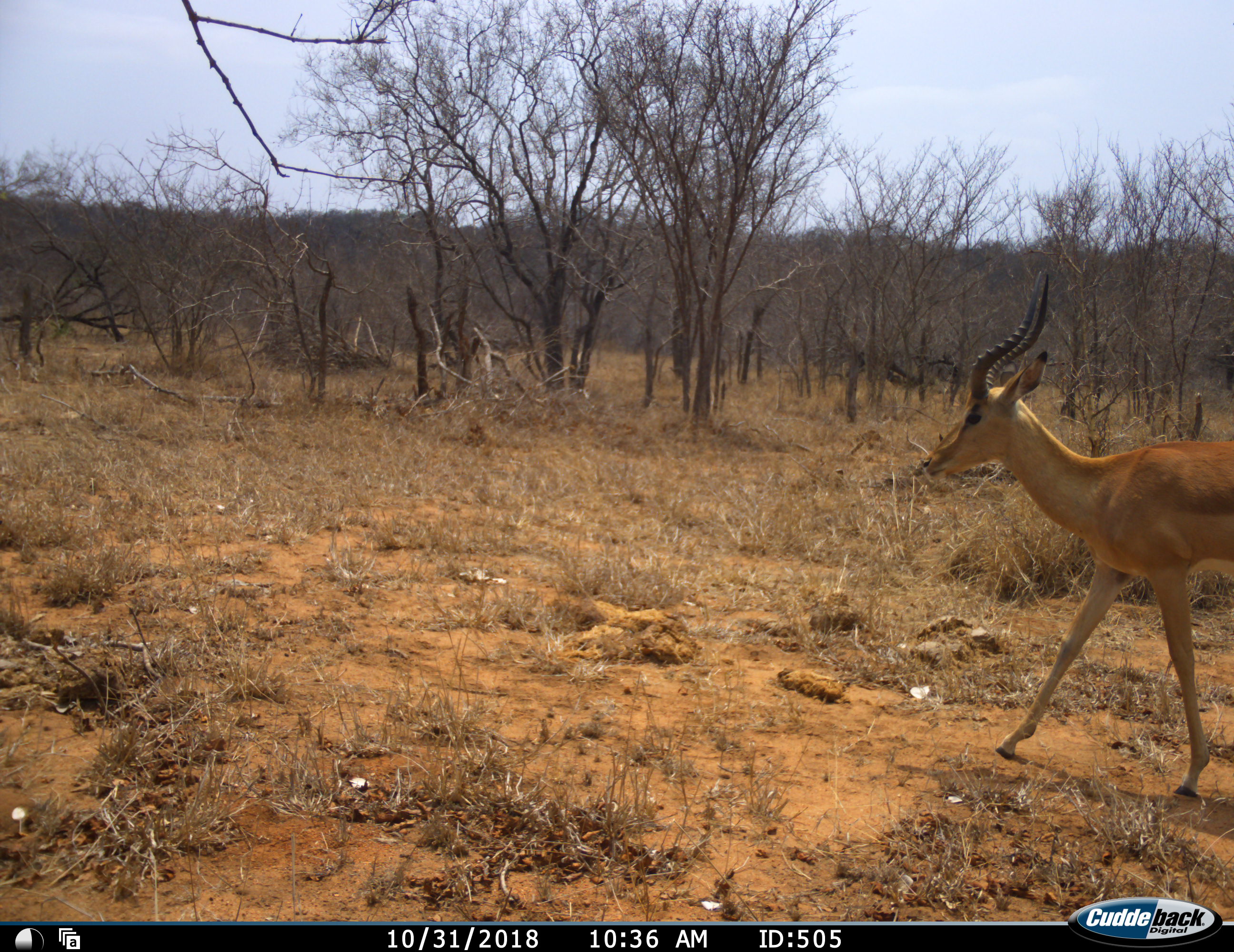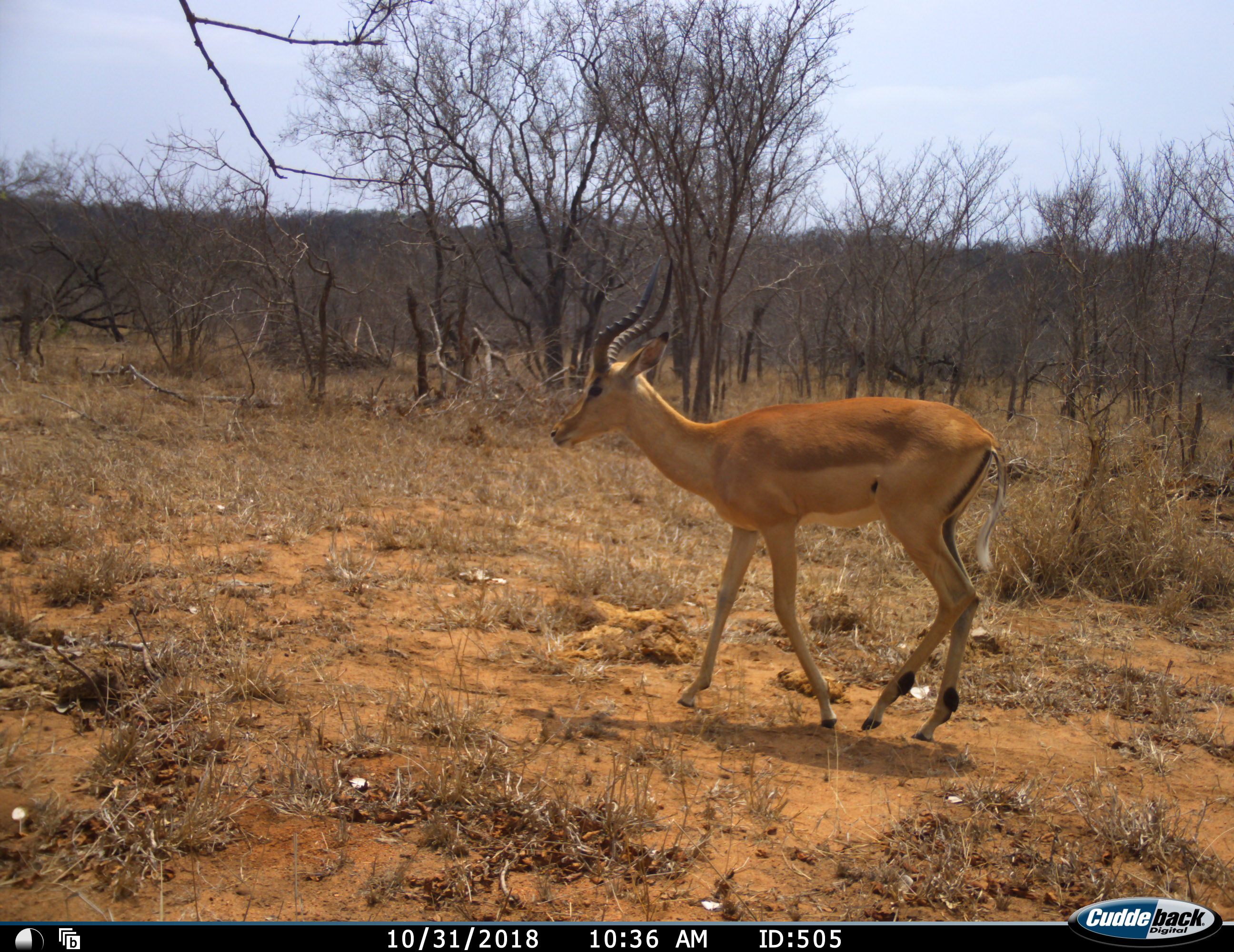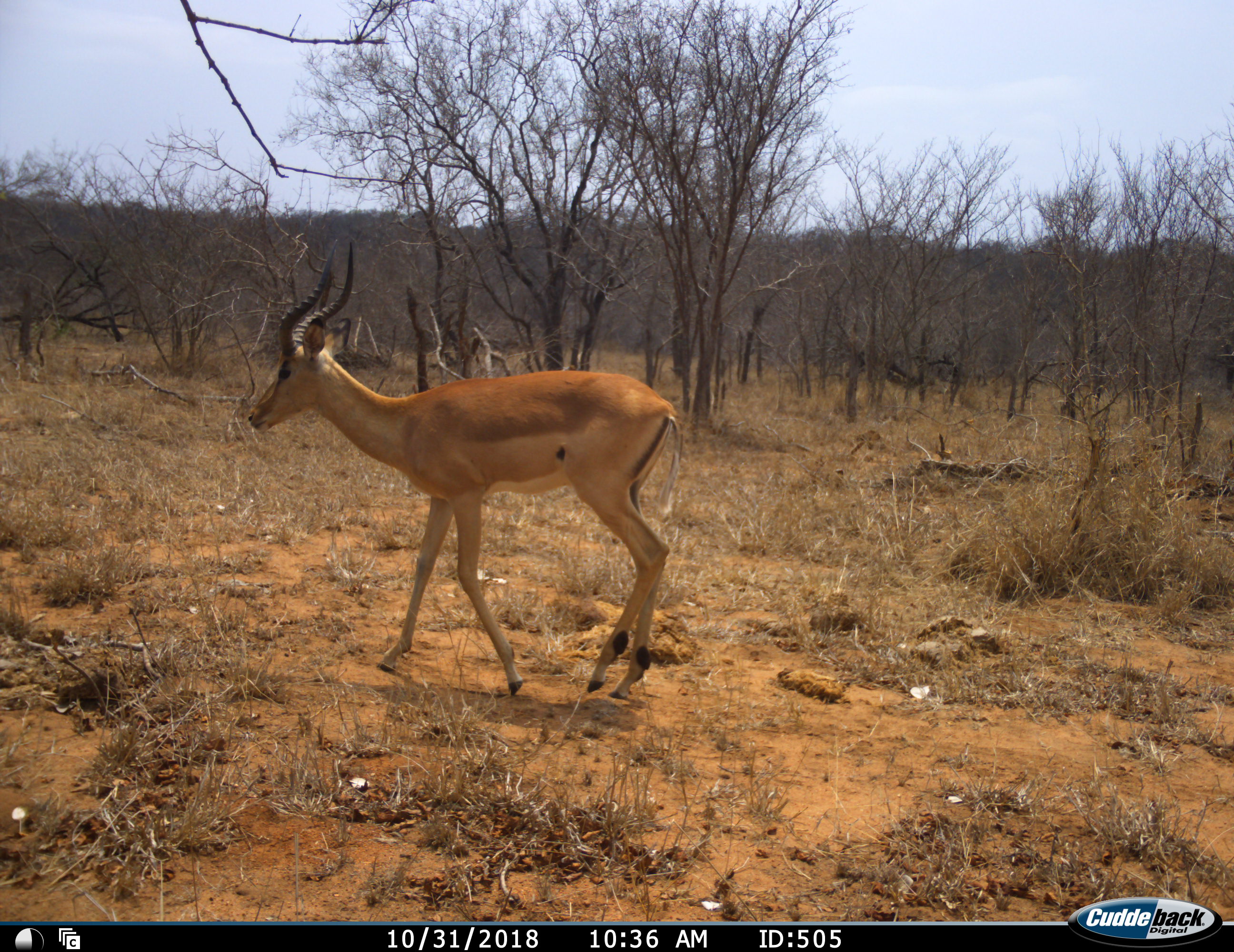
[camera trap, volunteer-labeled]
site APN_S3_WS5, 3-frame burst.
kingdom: Animalia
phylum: Chordata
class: Mammalia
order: Artiodactyla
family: Bovidae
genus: Aepyceros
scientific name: Aepyceros melampus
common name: impala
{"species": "impala (Aepyceros melampus)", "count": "1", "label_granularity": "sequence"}